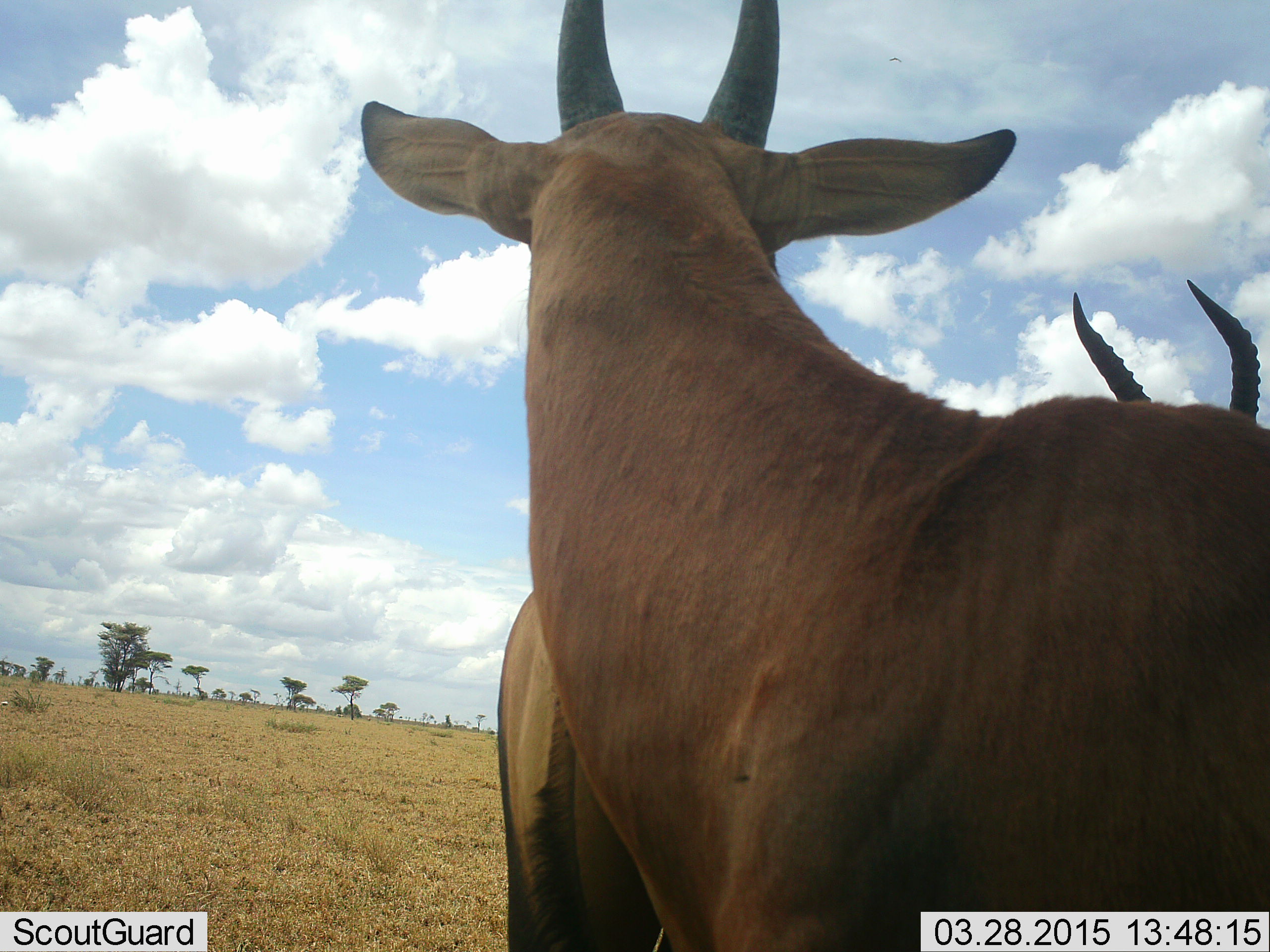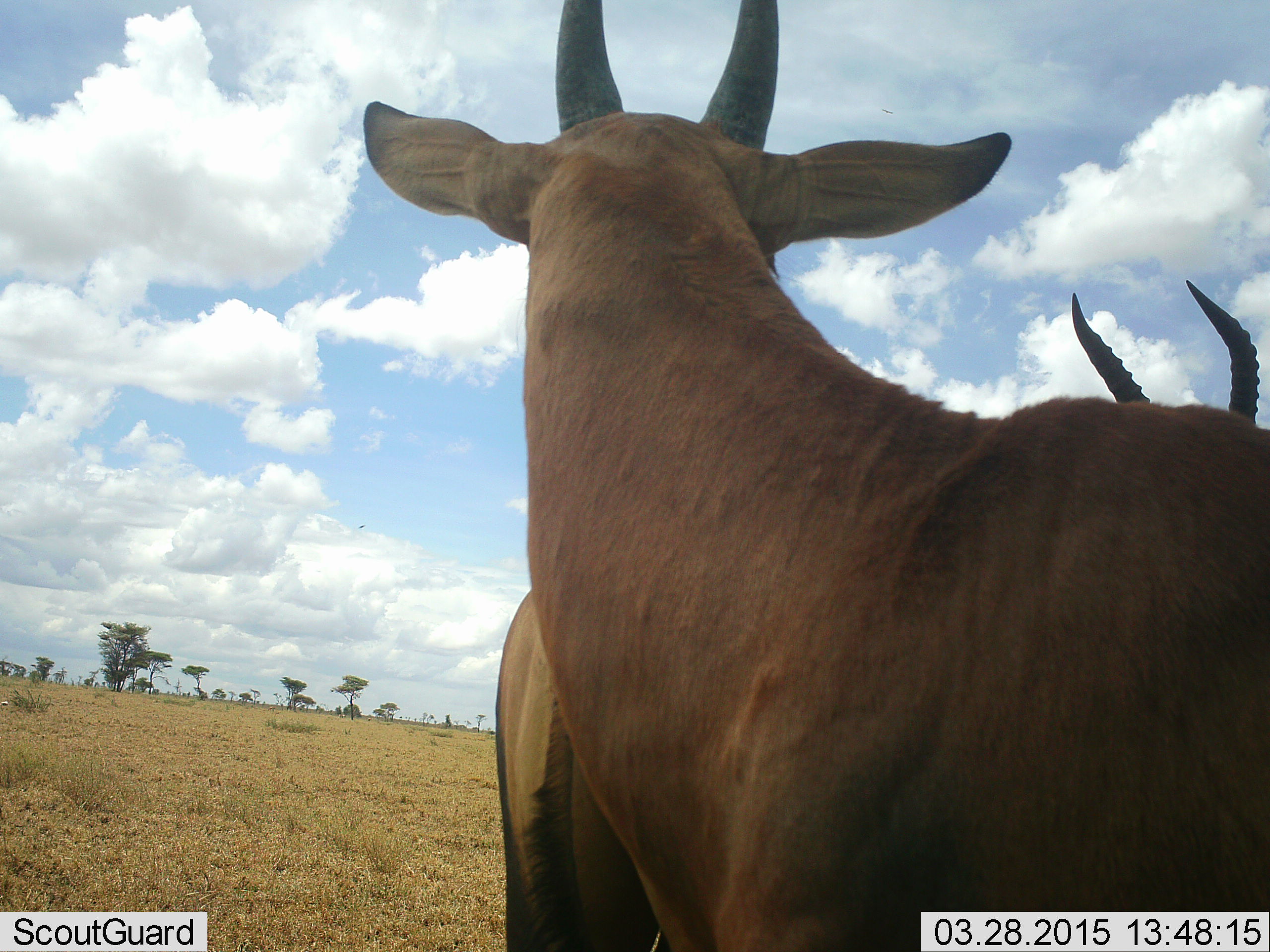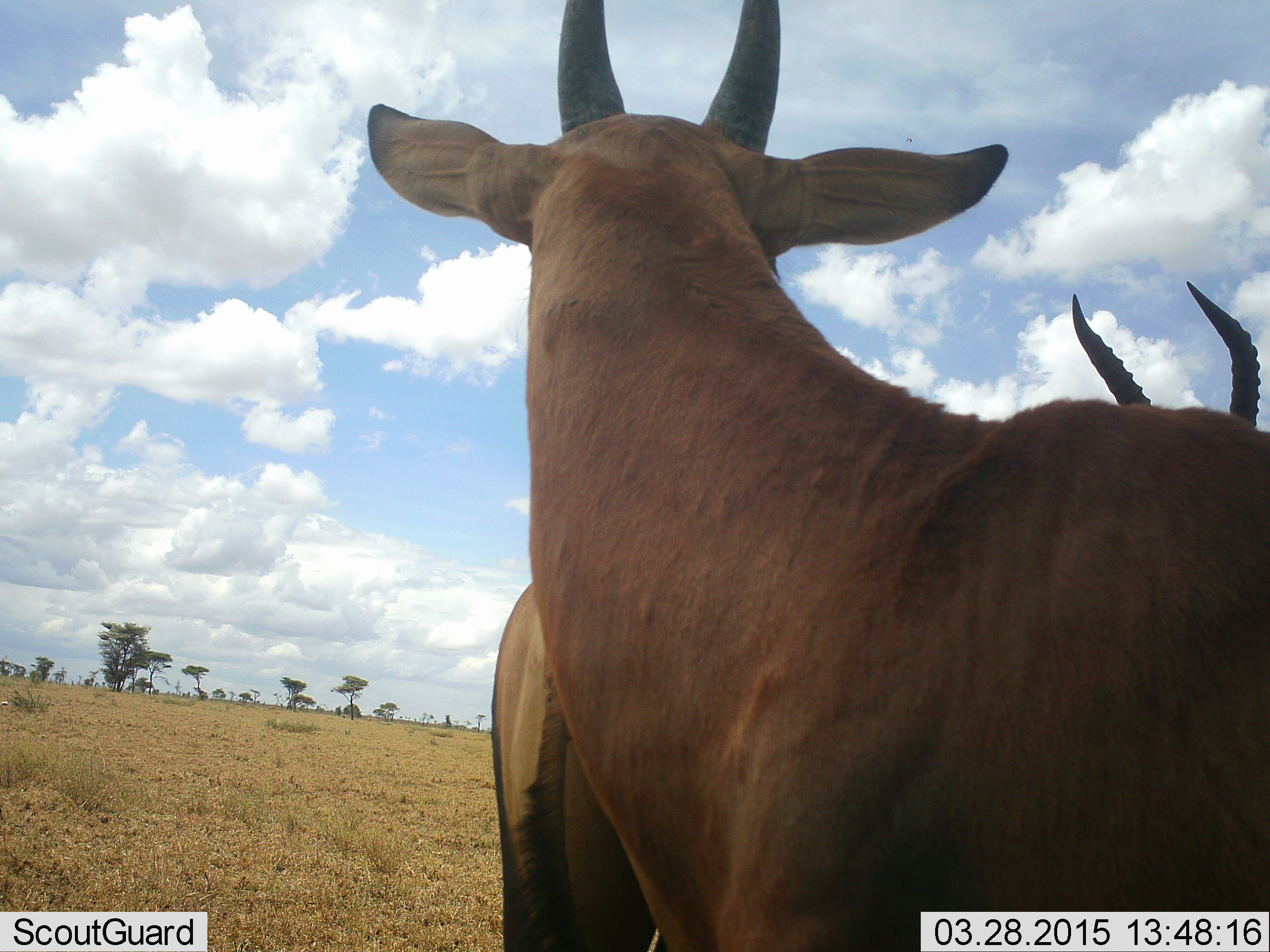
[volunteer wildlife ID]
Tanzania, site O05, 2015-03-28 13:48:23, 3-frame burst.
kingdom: Animalia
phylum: Chordata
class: Mammalia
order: Artiodactyla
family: Bovidae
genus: Damaliscus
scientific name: Damaliscus lunatus jimela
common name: topi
Topi (Damaliscus lunatus jimela), count 2. Behavior (volunteer vote fractions): standing 100%, resting 11%, moving 0%, interacting 0%. Young present (vote fraction): 0%. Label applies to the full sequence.